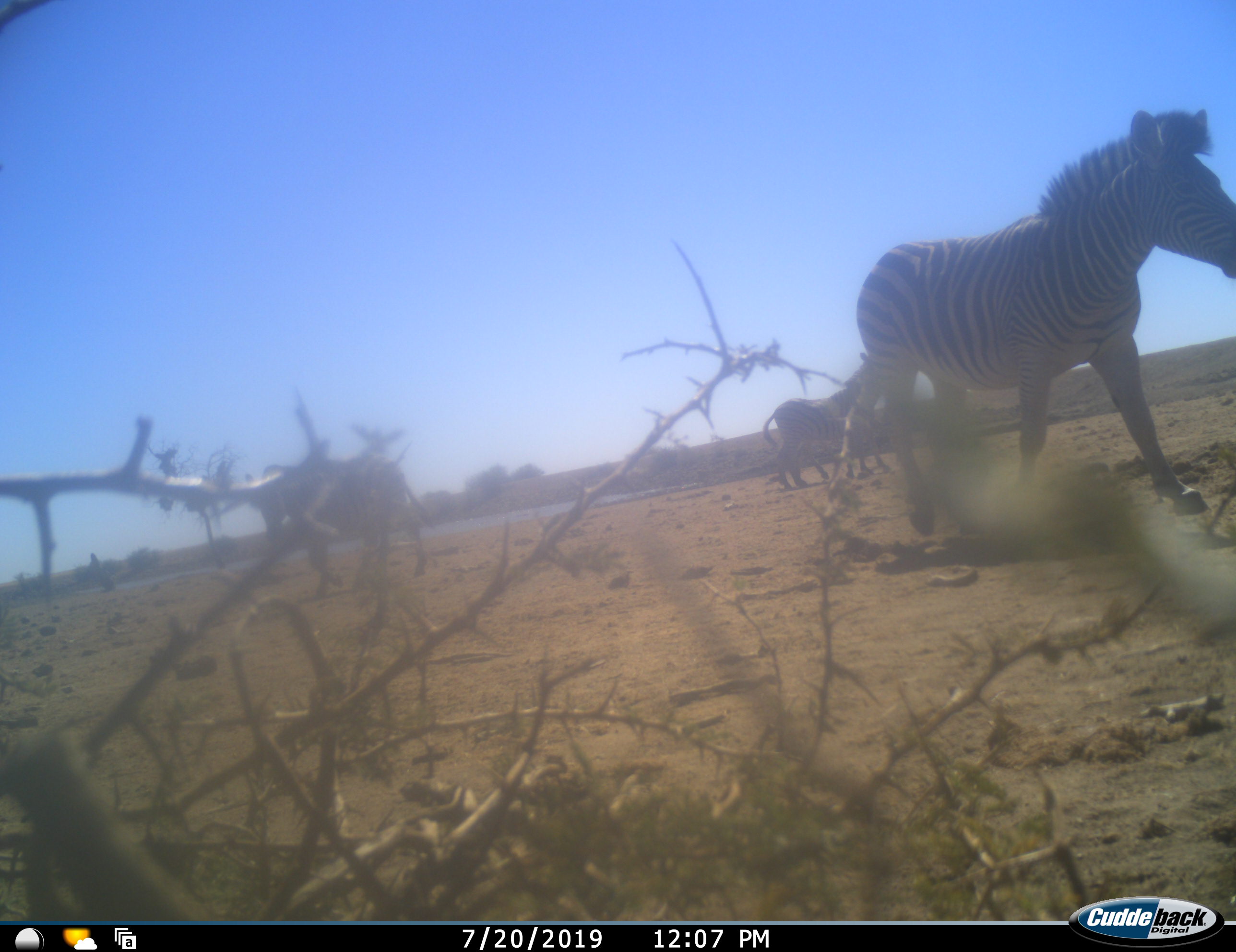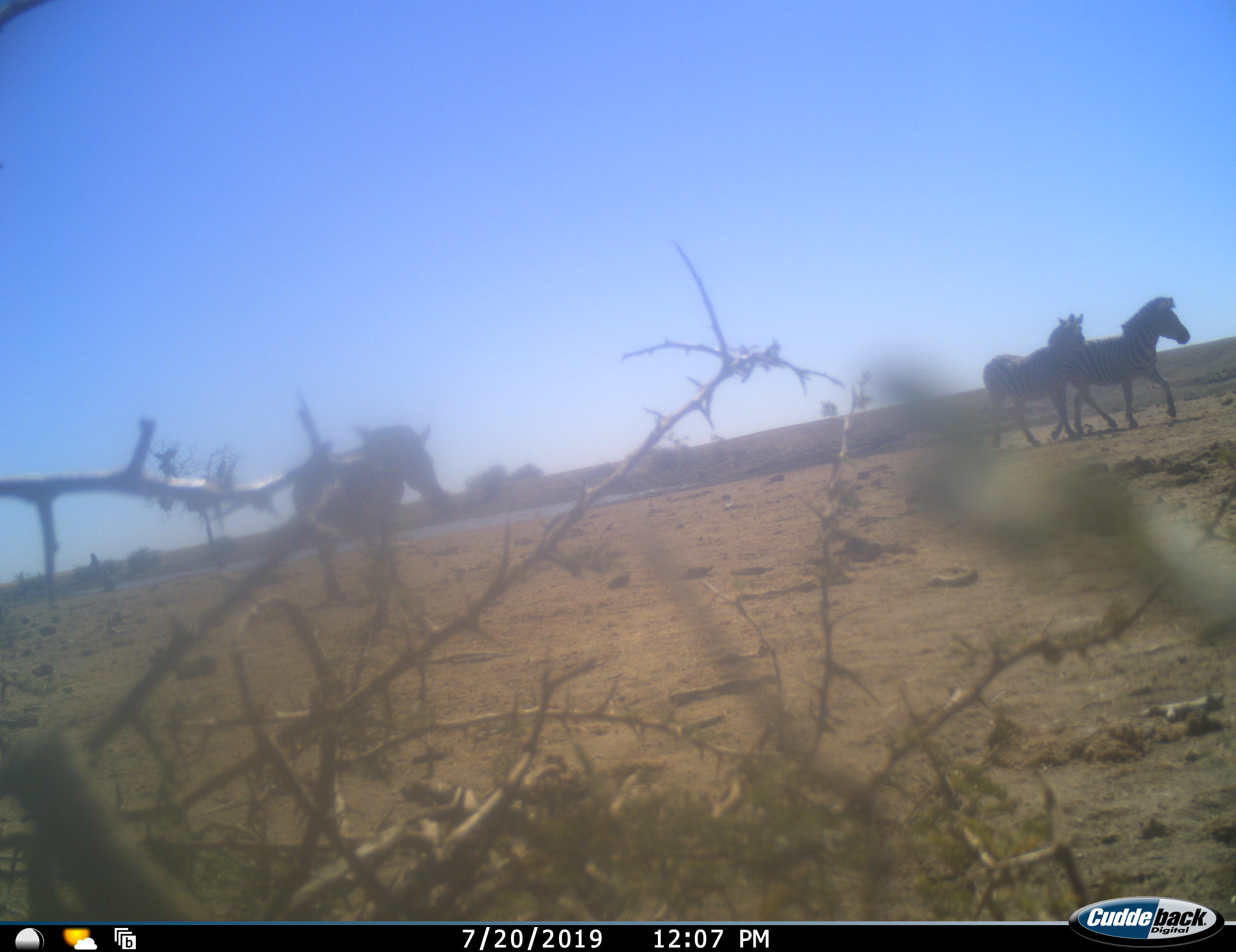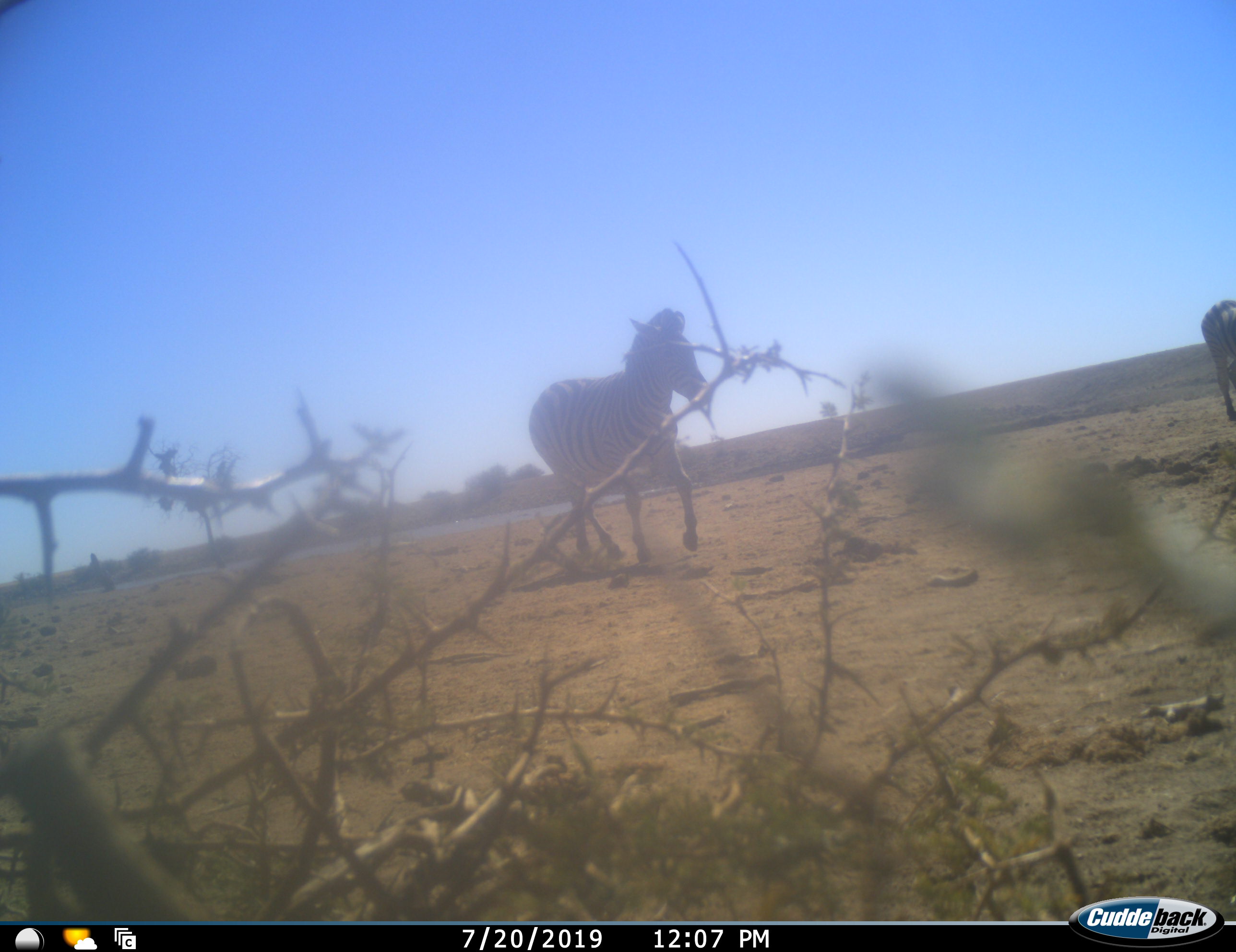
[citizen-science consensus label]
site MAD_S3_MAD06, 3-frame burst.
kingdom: Animalia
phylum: Chordata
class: Mammalia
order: Perissodactyla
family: Equidae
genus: Equus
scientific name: Equus quagga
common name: plains zebra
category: zebraplains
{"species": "zebraplains (plains zebra) (Equus quagga)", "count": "4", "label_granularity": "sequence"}